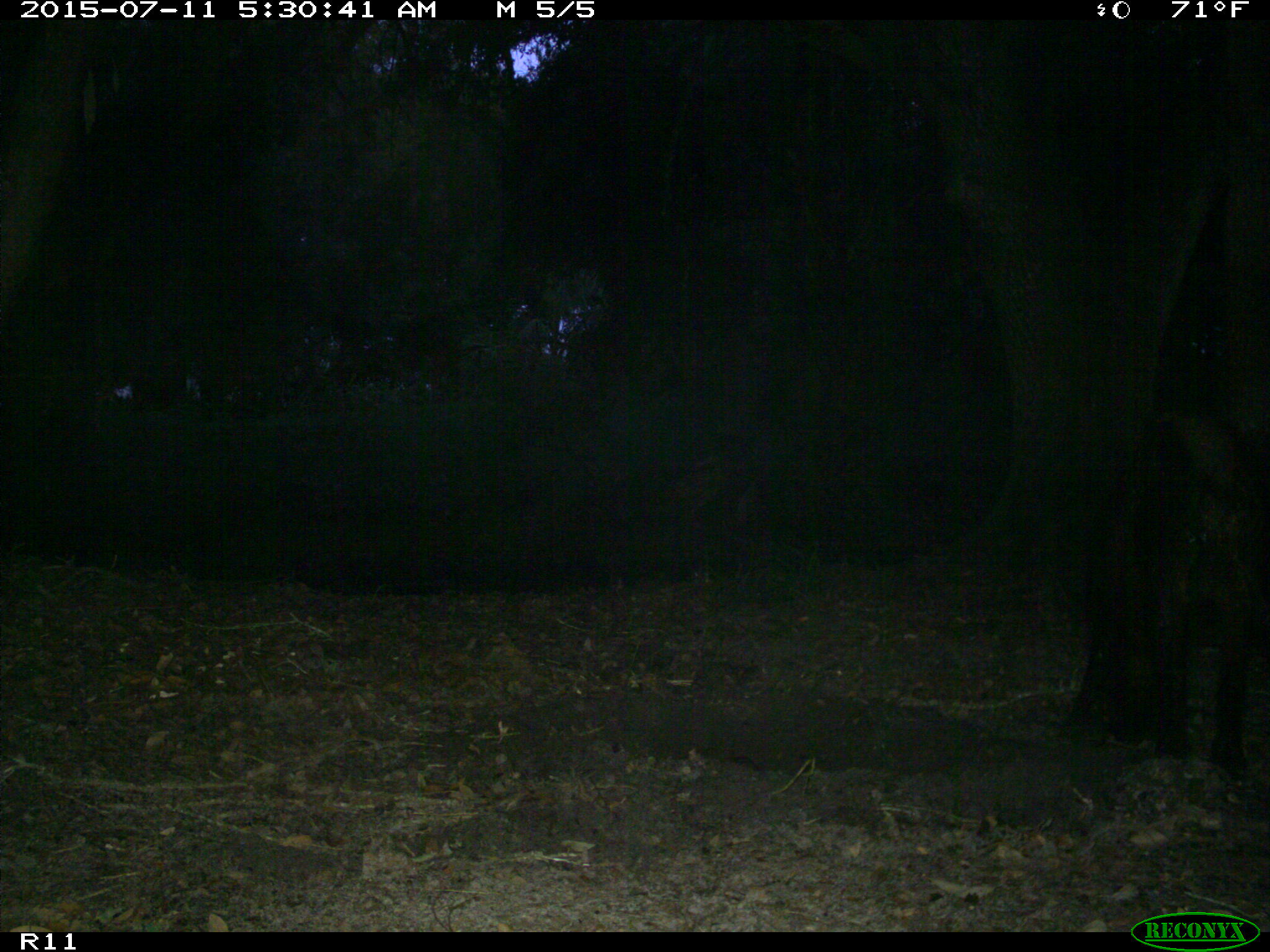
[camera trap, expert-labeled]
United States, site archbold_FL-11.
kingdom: Animalia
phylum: Chordata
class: Mammalia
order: Artiodactyla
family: Suidae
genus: Sus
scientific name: Sus scrofa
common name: wild boar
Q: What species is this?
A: Sus scrofa (wild boar).